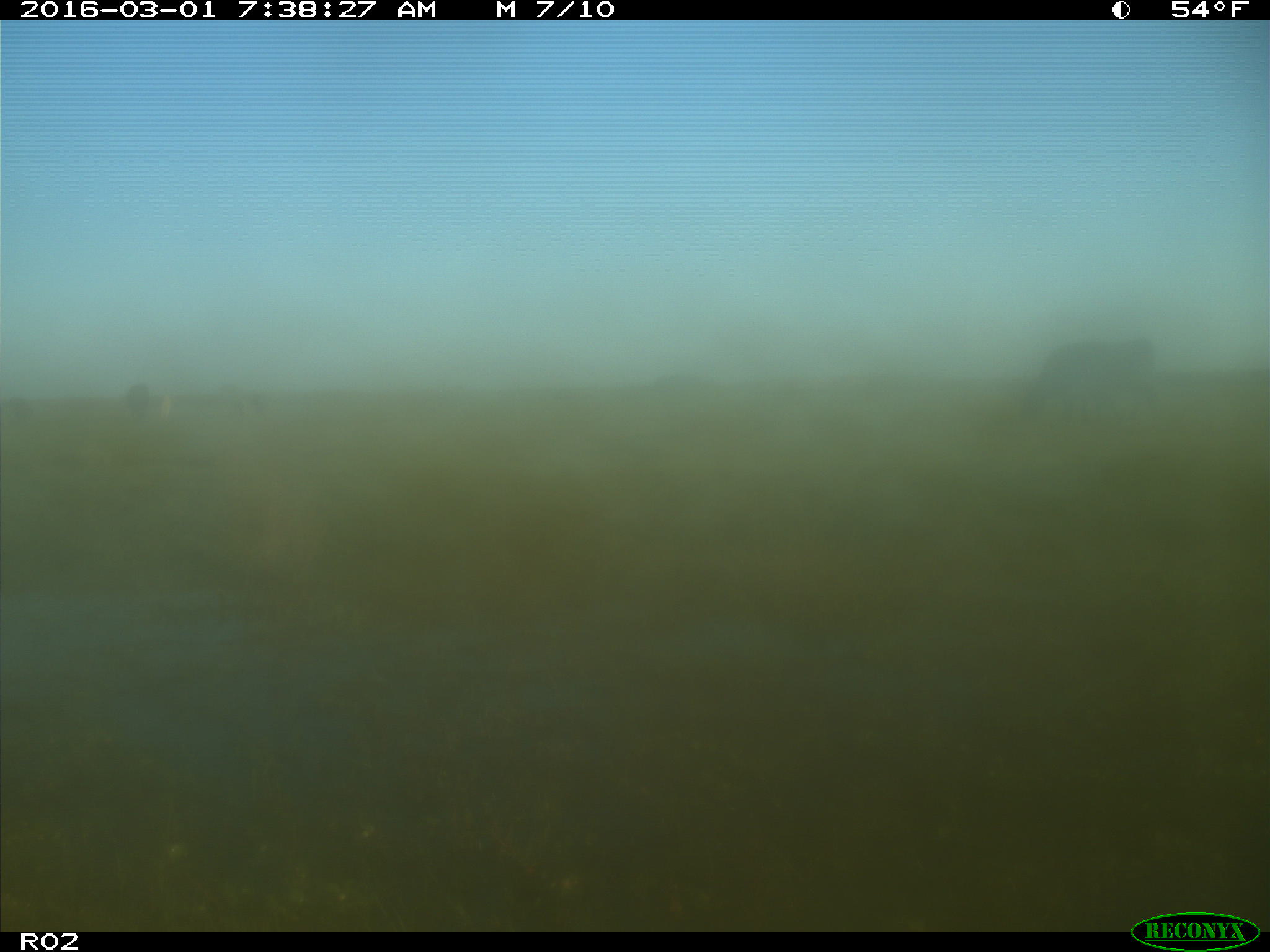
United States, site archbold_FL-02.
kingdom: Animalia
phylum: Chordata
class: Mammalia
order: Artiodactyla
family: Bovidae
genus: Bos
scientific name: Bos taurus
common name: domestic cow